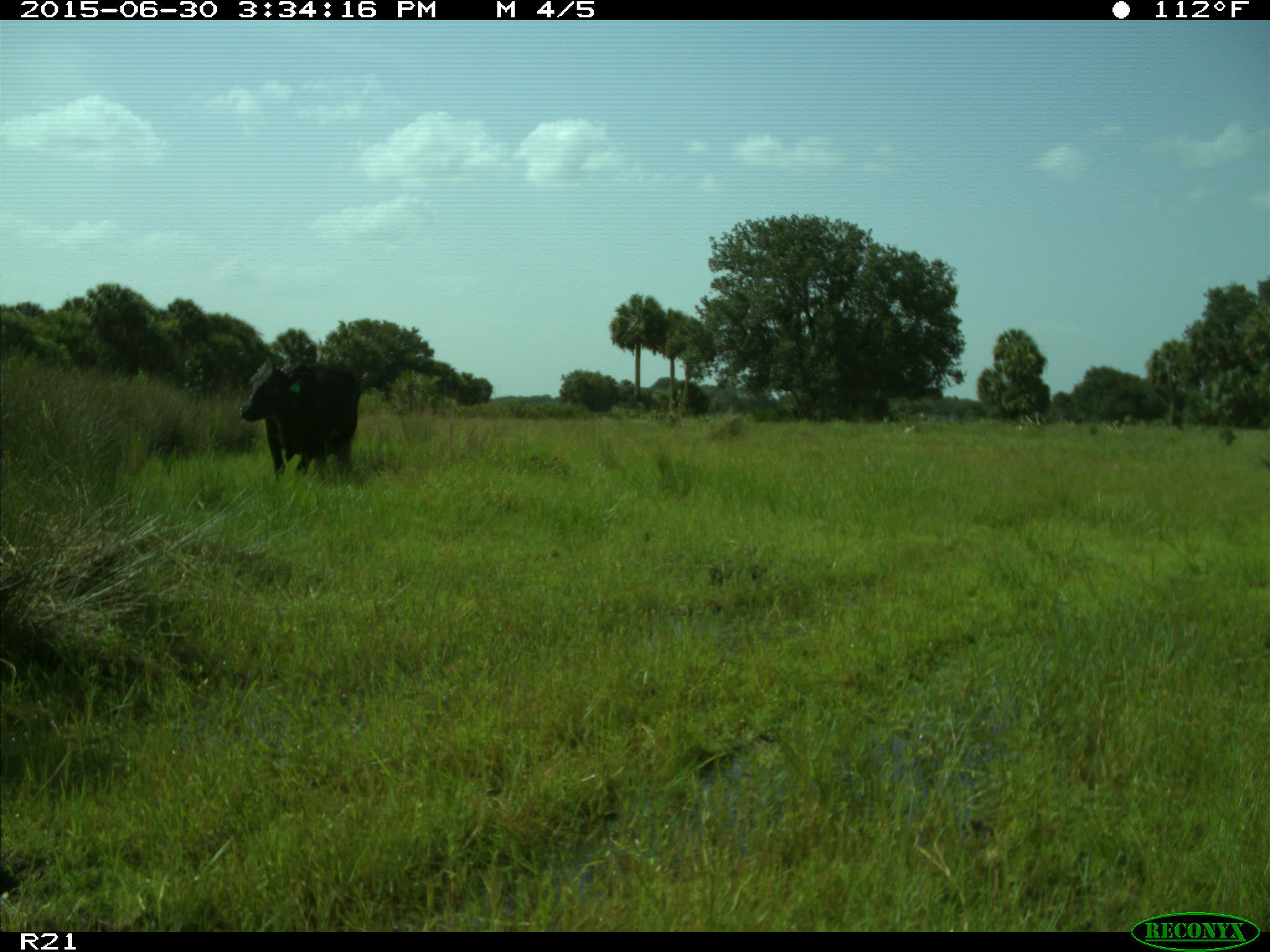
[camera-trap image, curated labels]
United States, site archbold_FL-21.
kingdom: Animalia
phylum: Chordata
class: Mammalia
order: Artiodactyla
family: Bovidae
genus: Bos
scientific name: Bos taurus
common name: domestic cow